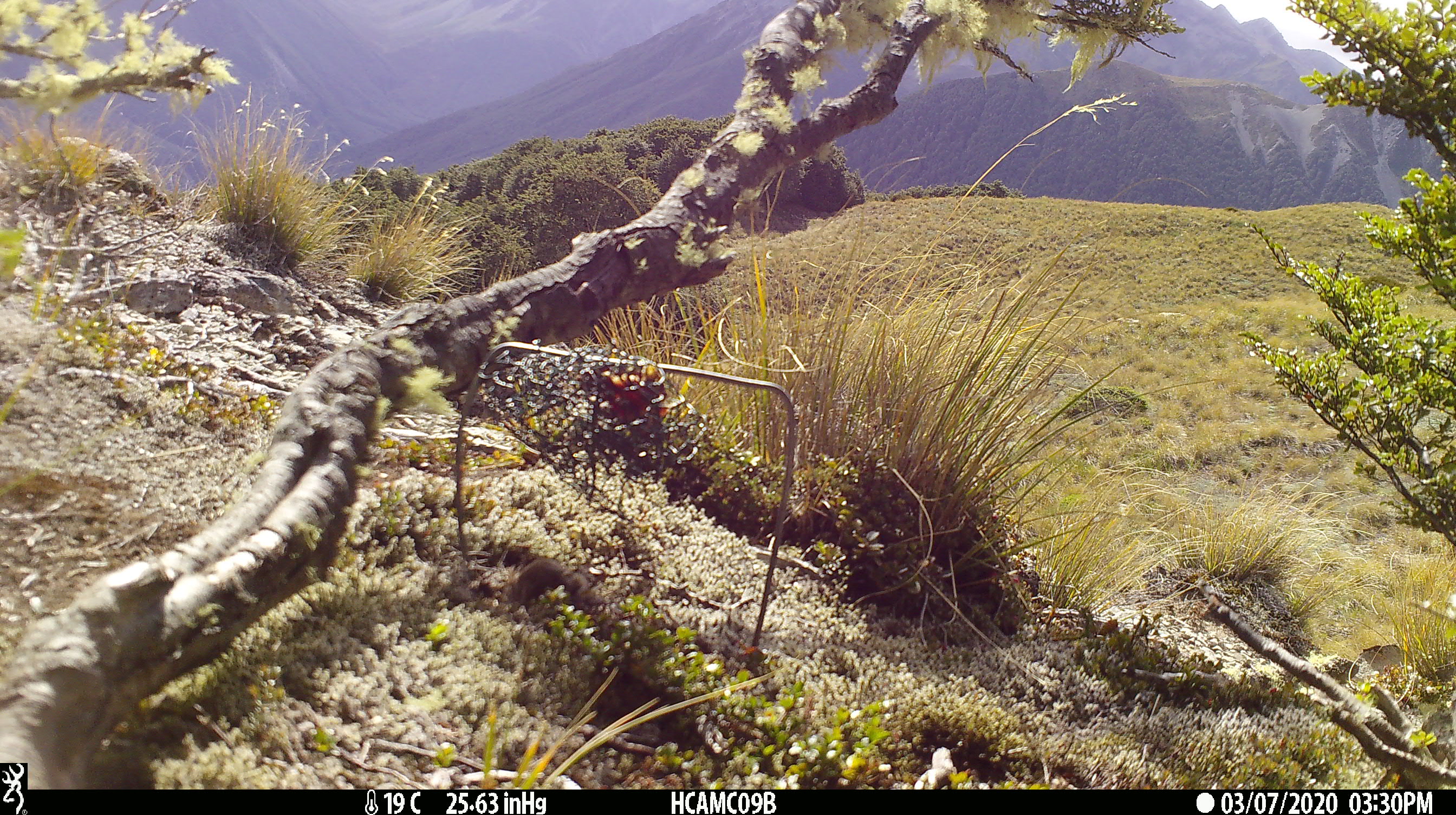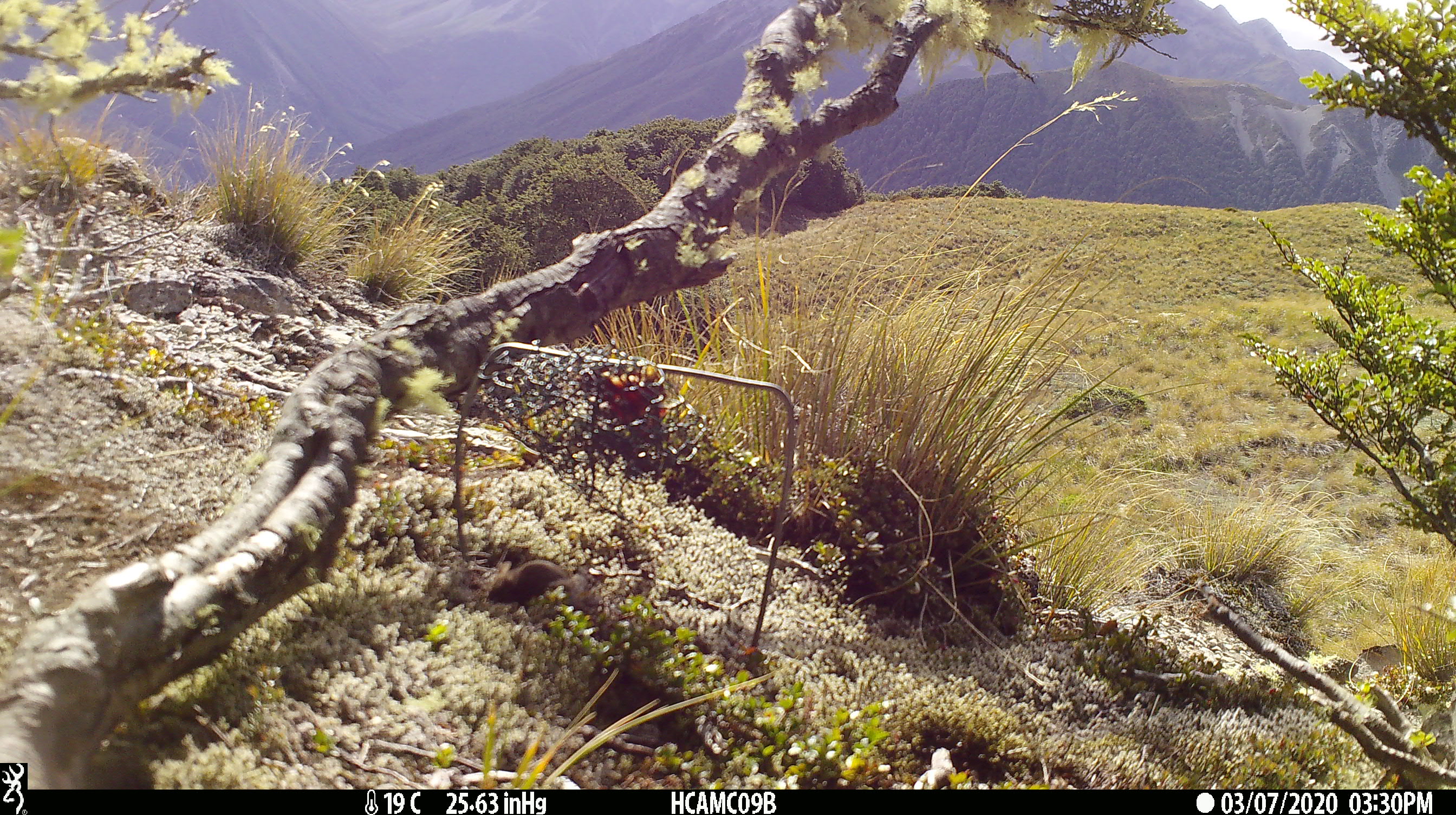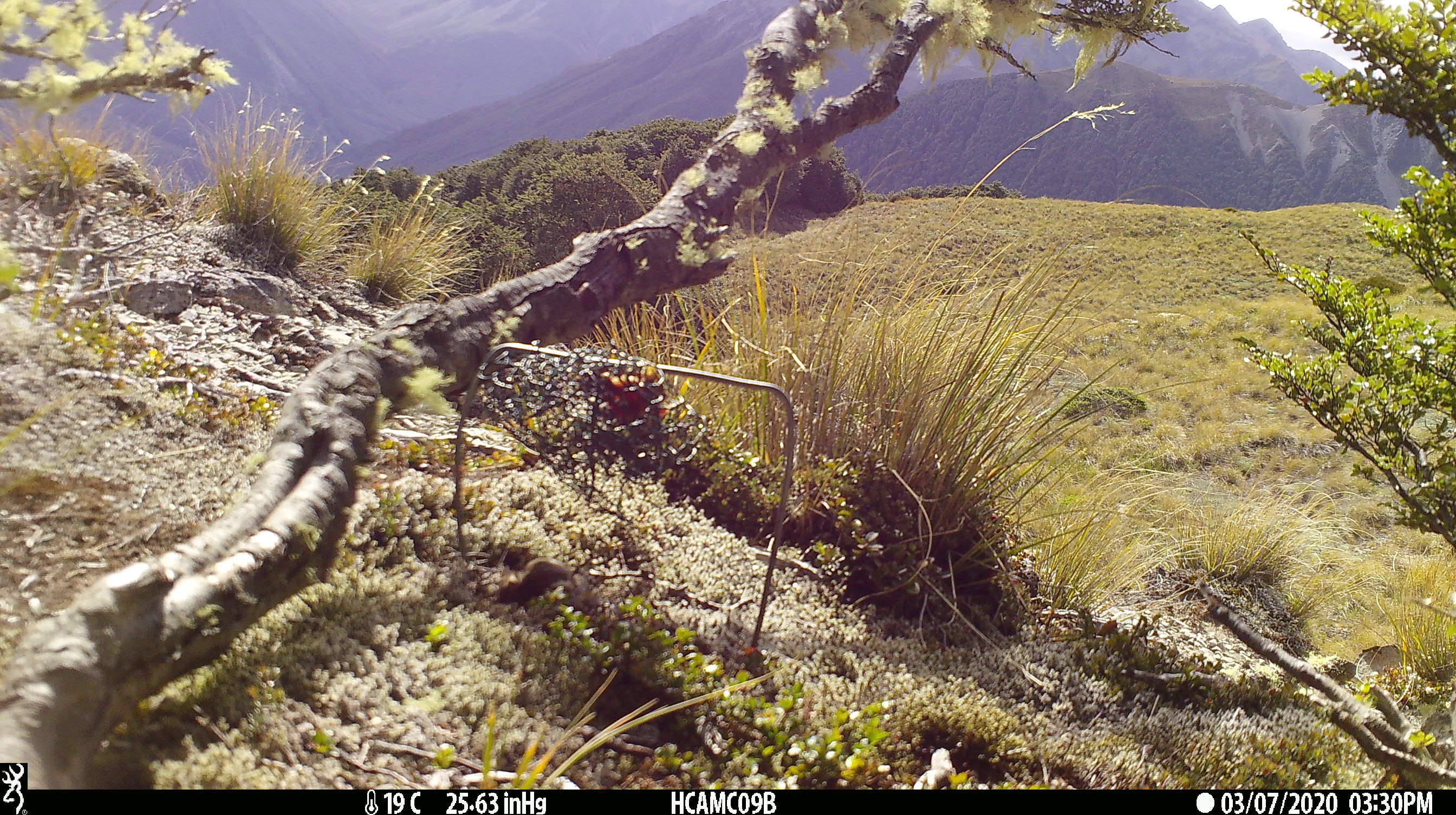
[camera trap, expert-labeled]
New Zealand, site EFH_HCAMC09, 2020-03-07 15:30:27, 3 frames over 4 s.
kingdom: Animalia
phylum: Chordata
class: Mammalia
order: Rodentia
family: Muridae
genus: Mus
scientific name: Mus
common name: mouse